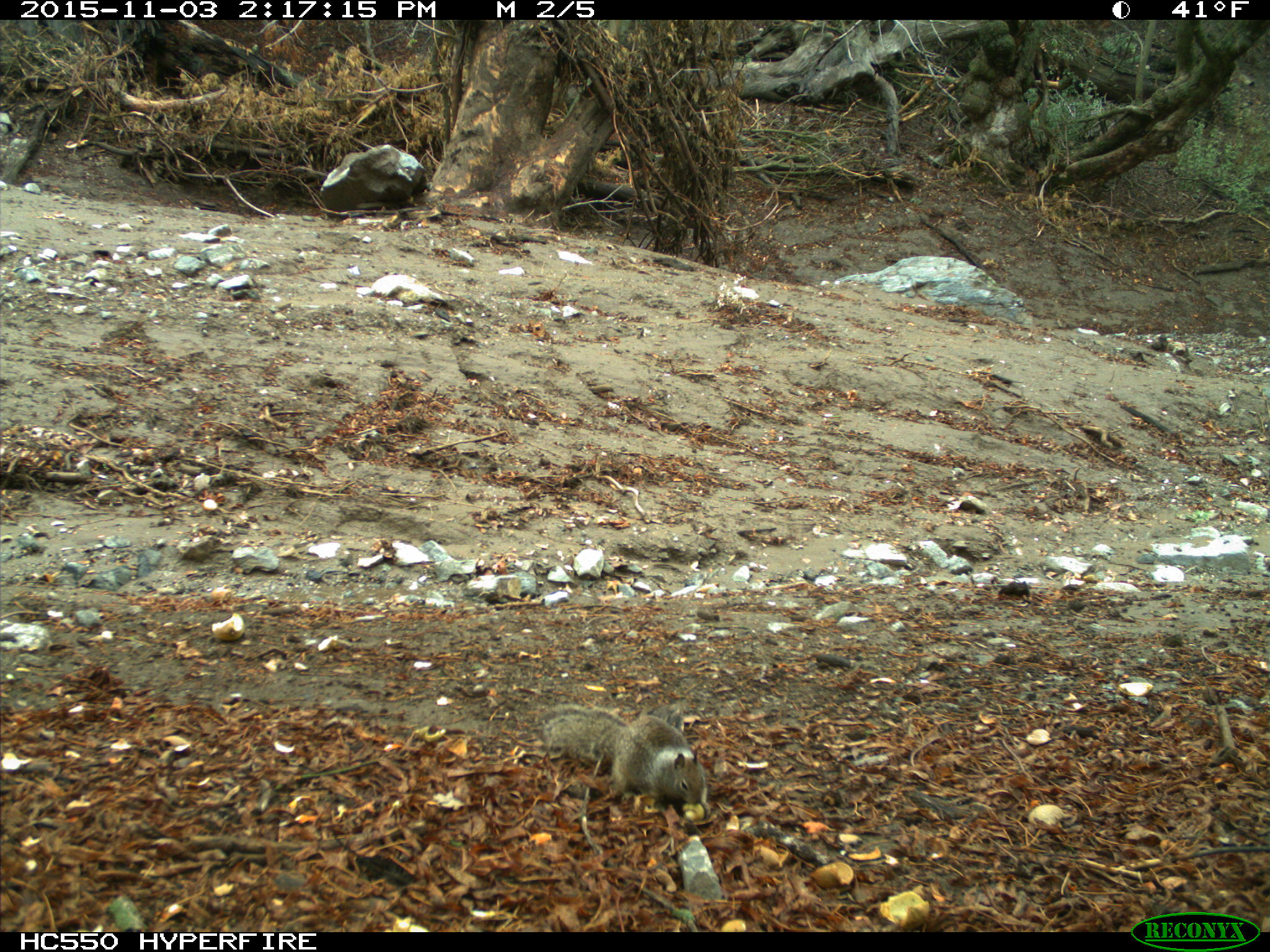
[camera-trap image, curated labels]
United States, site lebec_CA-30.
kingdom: Animalia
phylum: Chordata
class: Mammalia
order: Rodentia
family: Sciuridae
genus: Otospermophilus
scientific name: Otospermophilus beecheyi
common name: california ground squirrel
Otospermophilus beecheyi (california ground squirrel).